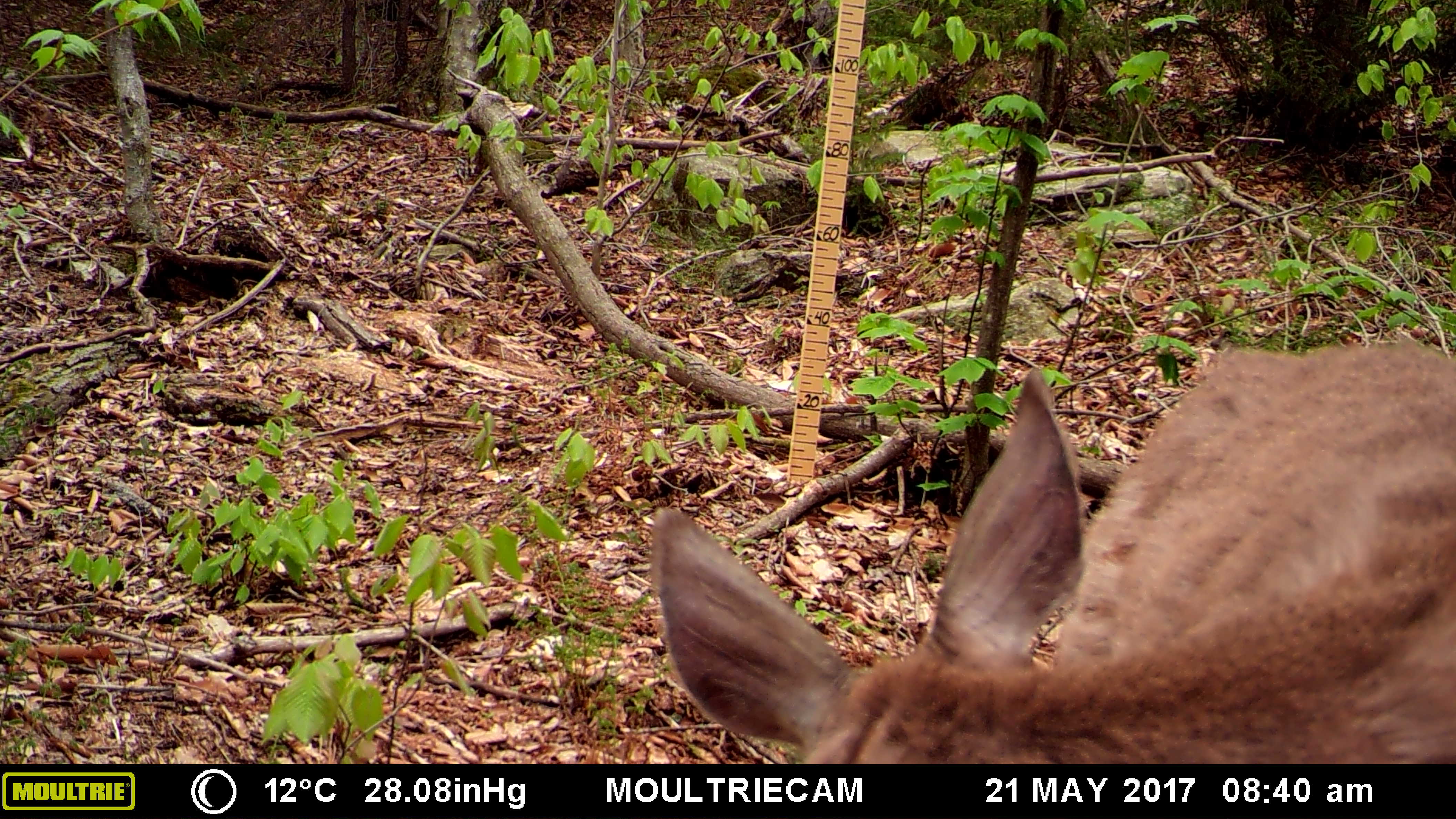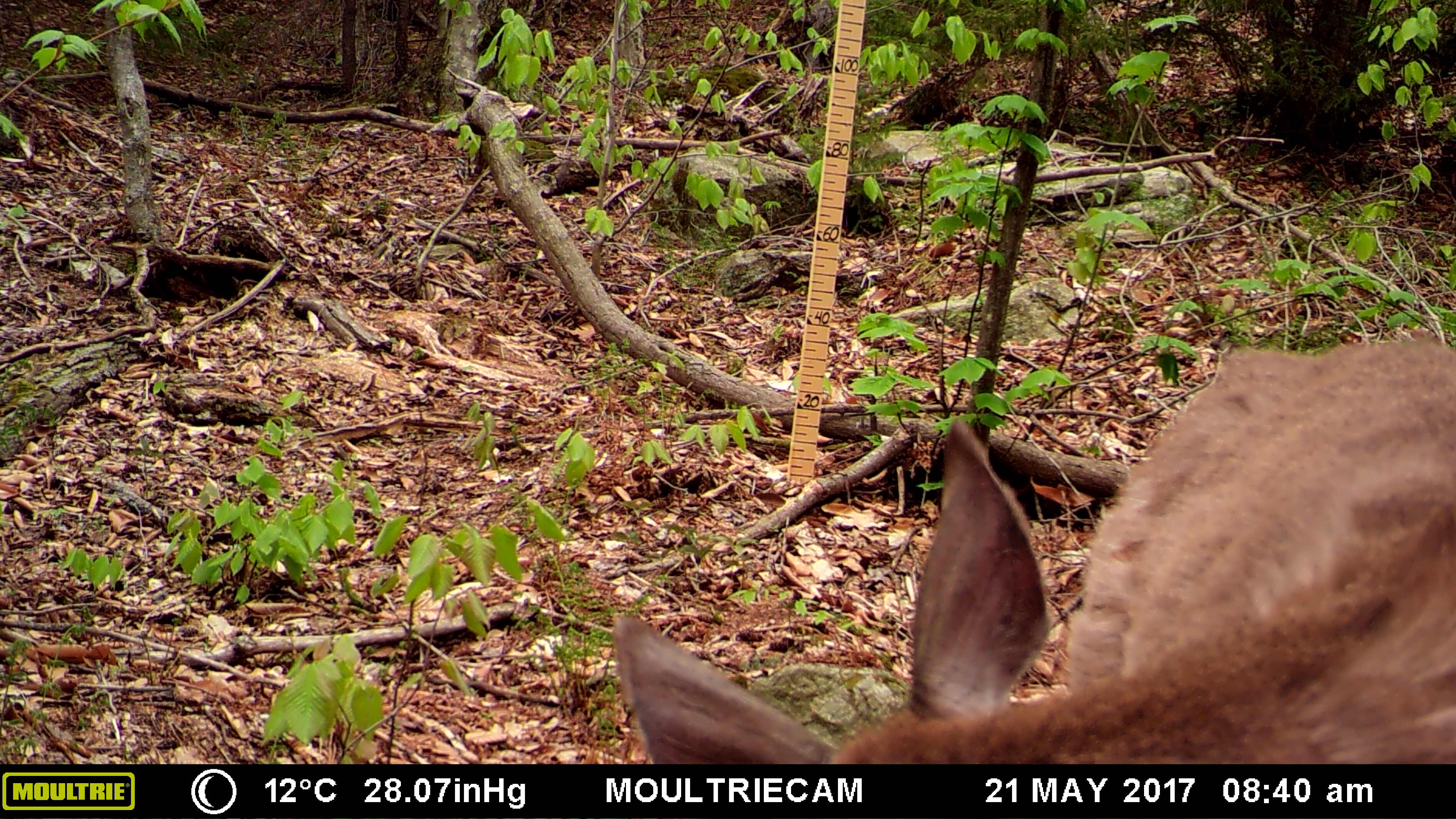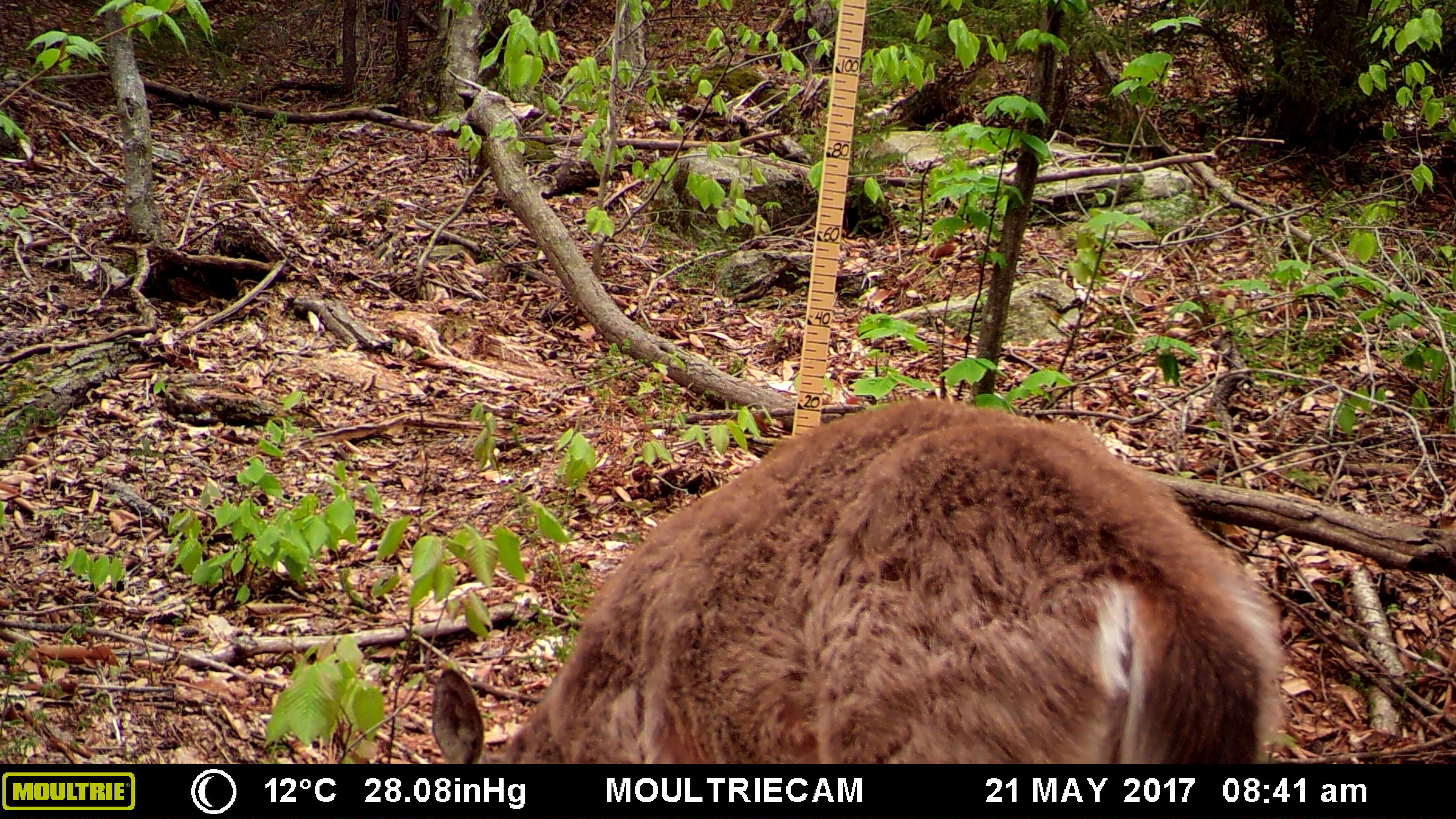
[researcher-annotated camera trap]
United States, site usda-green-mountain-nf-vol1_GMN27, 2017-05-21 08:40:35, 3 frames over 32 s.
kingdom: Animalia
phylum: Chordata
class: Mammalia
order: Artiodactyla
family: Cervidae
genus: Odocoileus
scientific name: Odocoileus virginianus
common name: white-tailed deer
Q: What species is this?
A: White-tailed deer (Odocoileus virginianus).